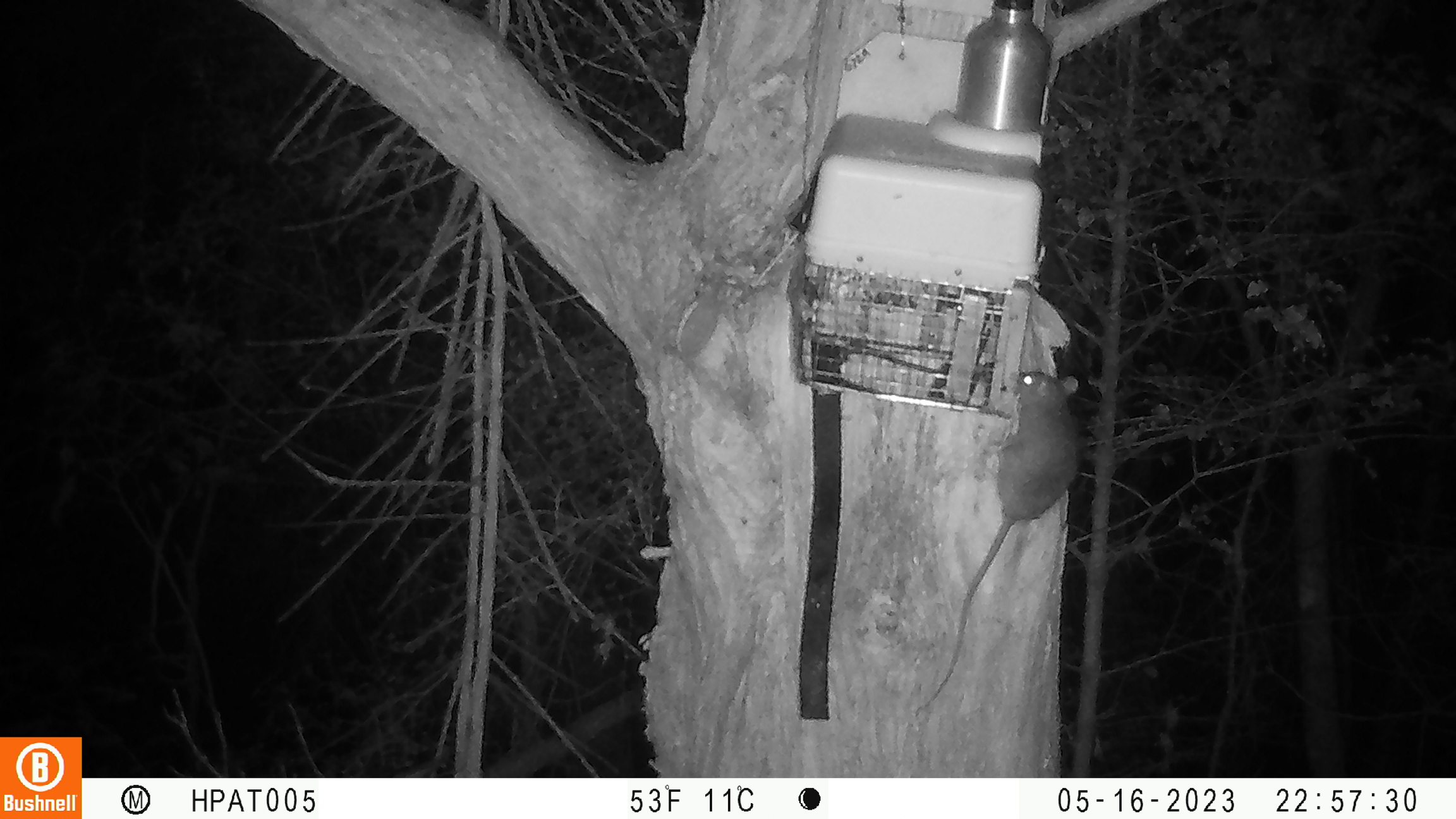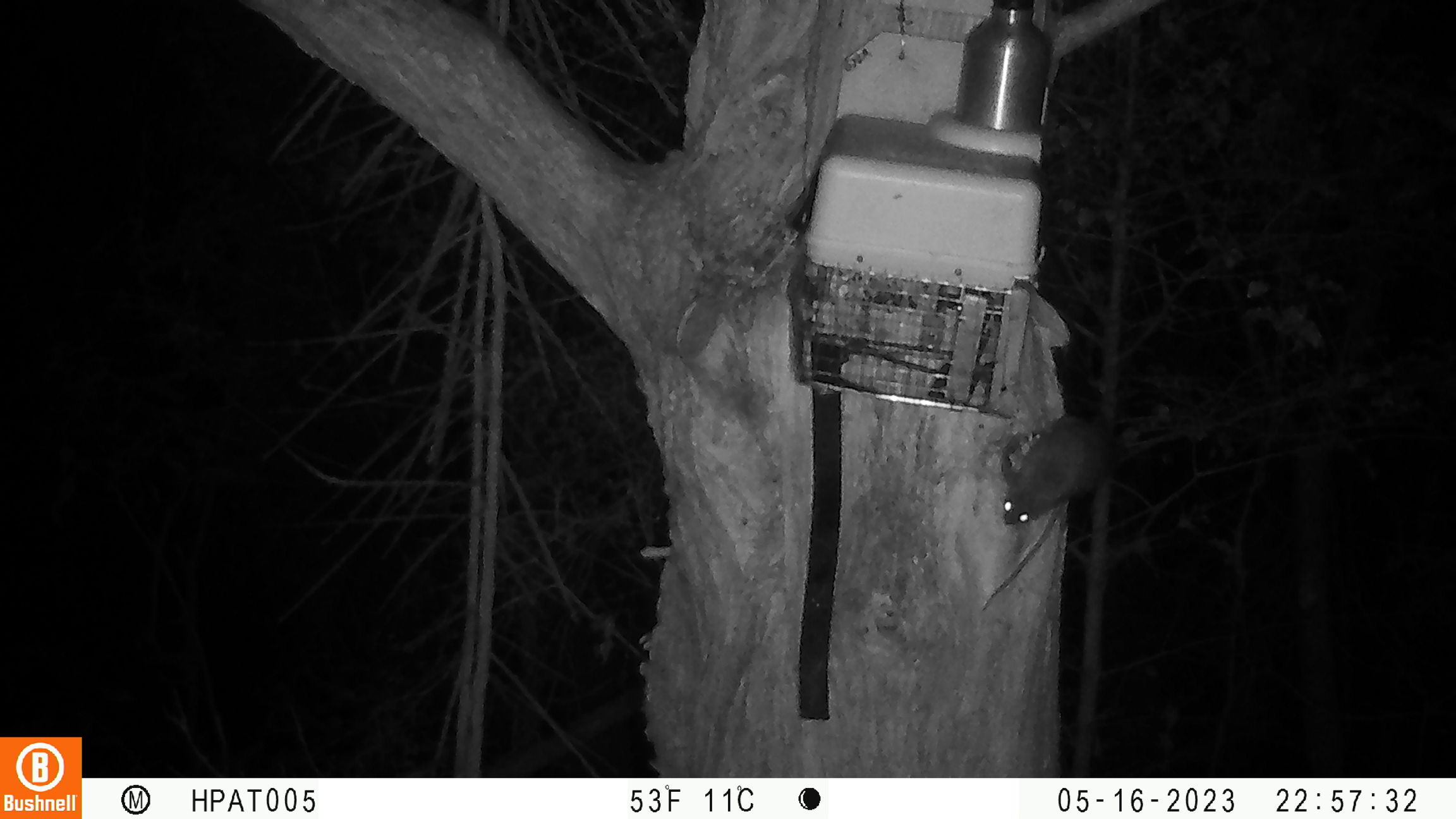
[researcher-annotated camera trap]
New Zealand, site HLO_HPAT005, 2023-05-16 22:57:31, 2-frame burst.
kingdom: Animalia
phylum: Chordata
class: Mammalia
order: Rodentia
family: Muridae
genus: Rattus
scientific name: Rattus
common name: rat